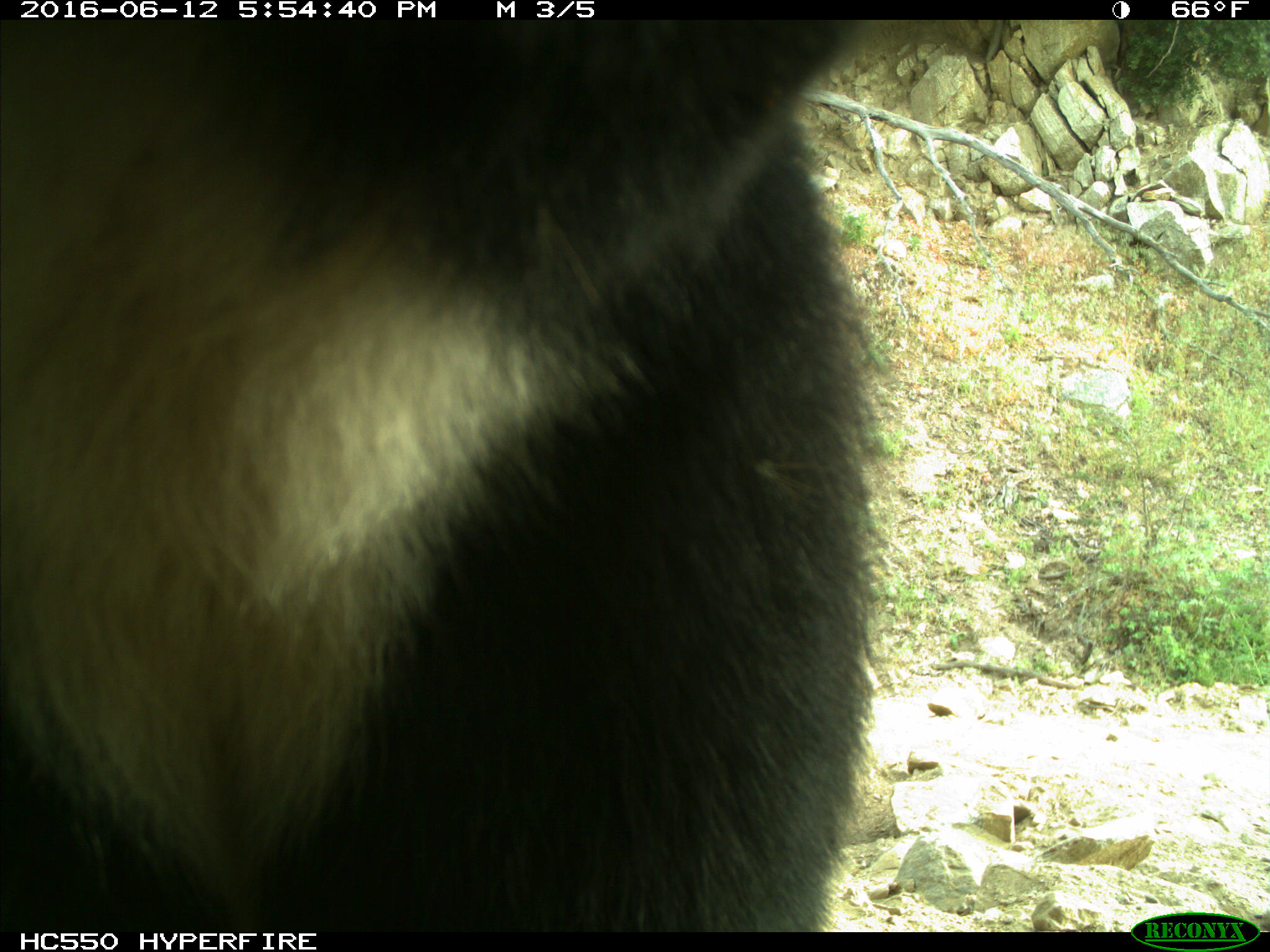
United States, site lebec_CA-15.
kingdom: Animalia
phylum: Chordata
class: Mammalia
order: Carnivora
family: Ursidae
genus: Ursus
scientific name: Ursus americanus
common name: american black bear